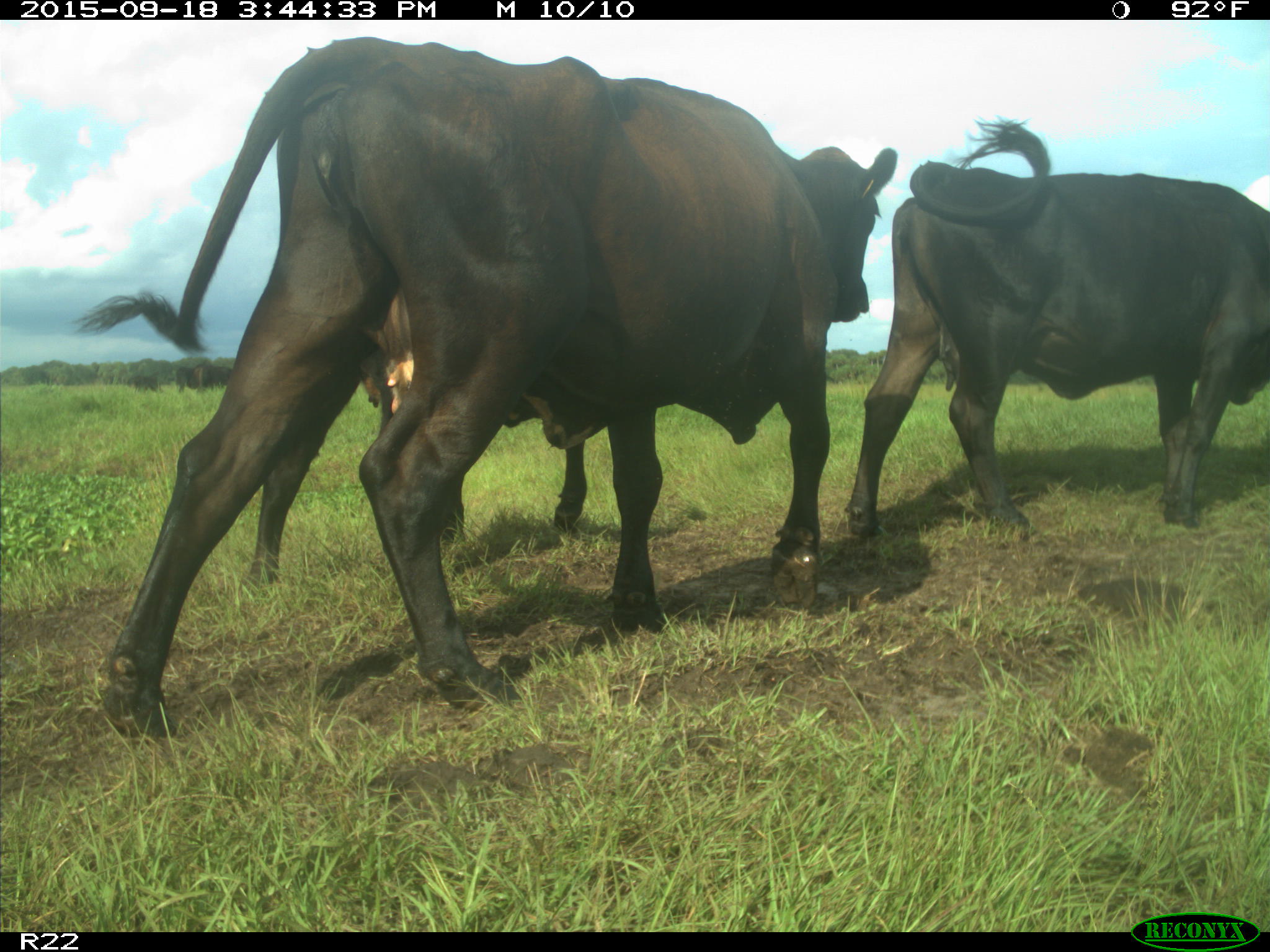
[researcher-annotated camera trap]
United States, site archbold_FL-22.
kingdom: Animalia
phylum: Chordata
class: Mammalia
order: Artiodactyla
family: Bovidae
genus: Bos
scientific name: Bos taurus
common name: domestic cow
Bos taurus (domestic cow).